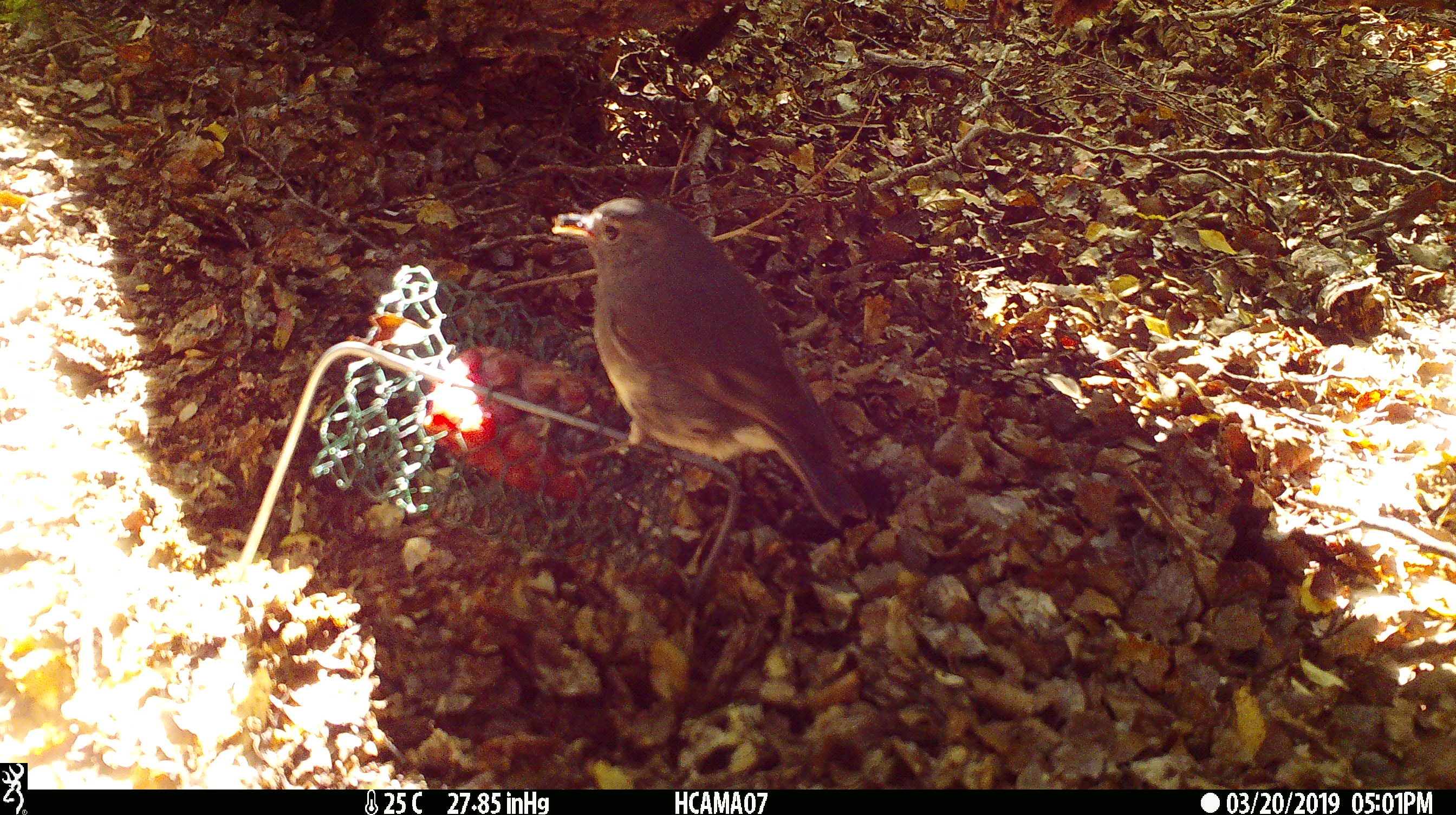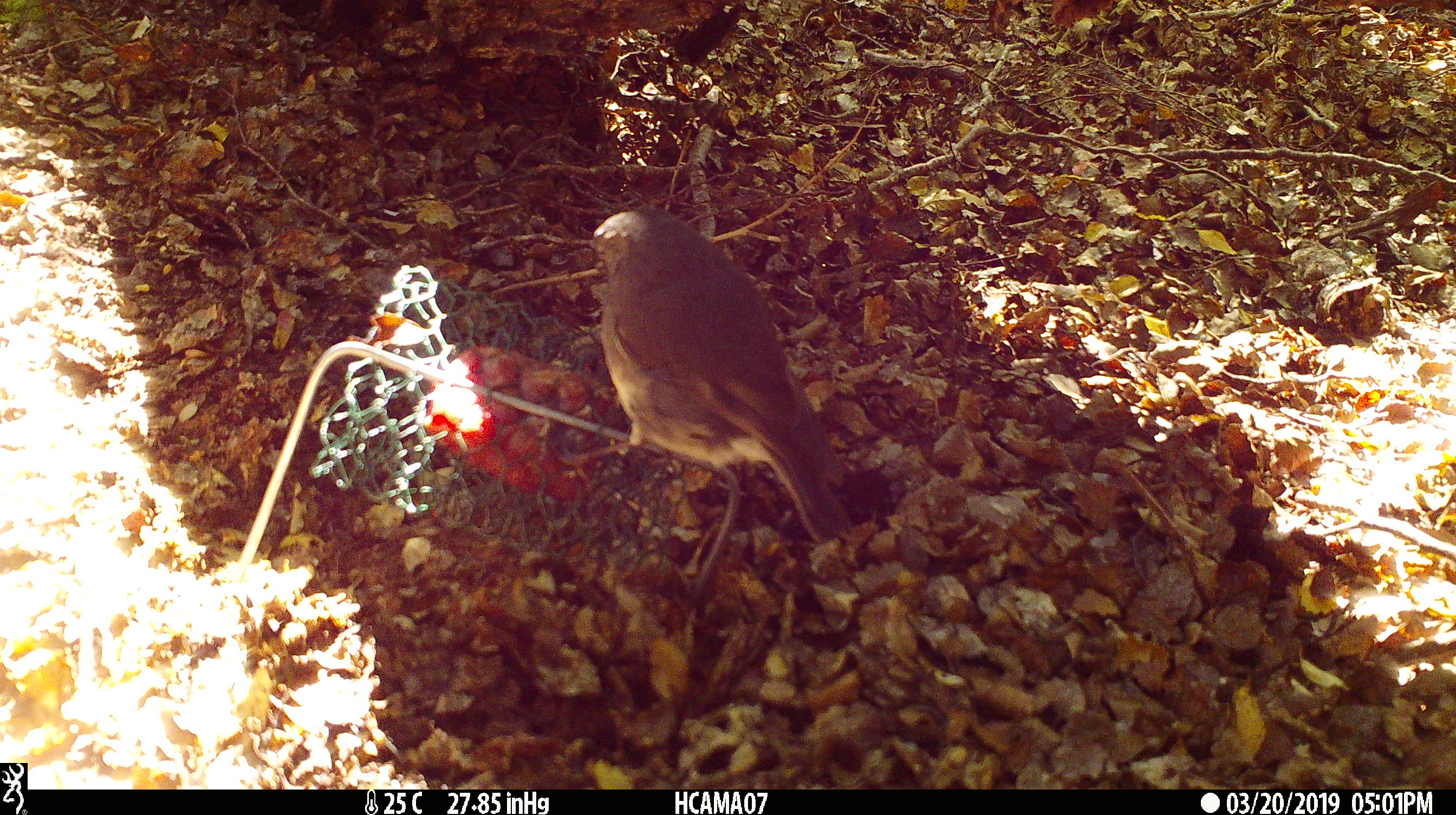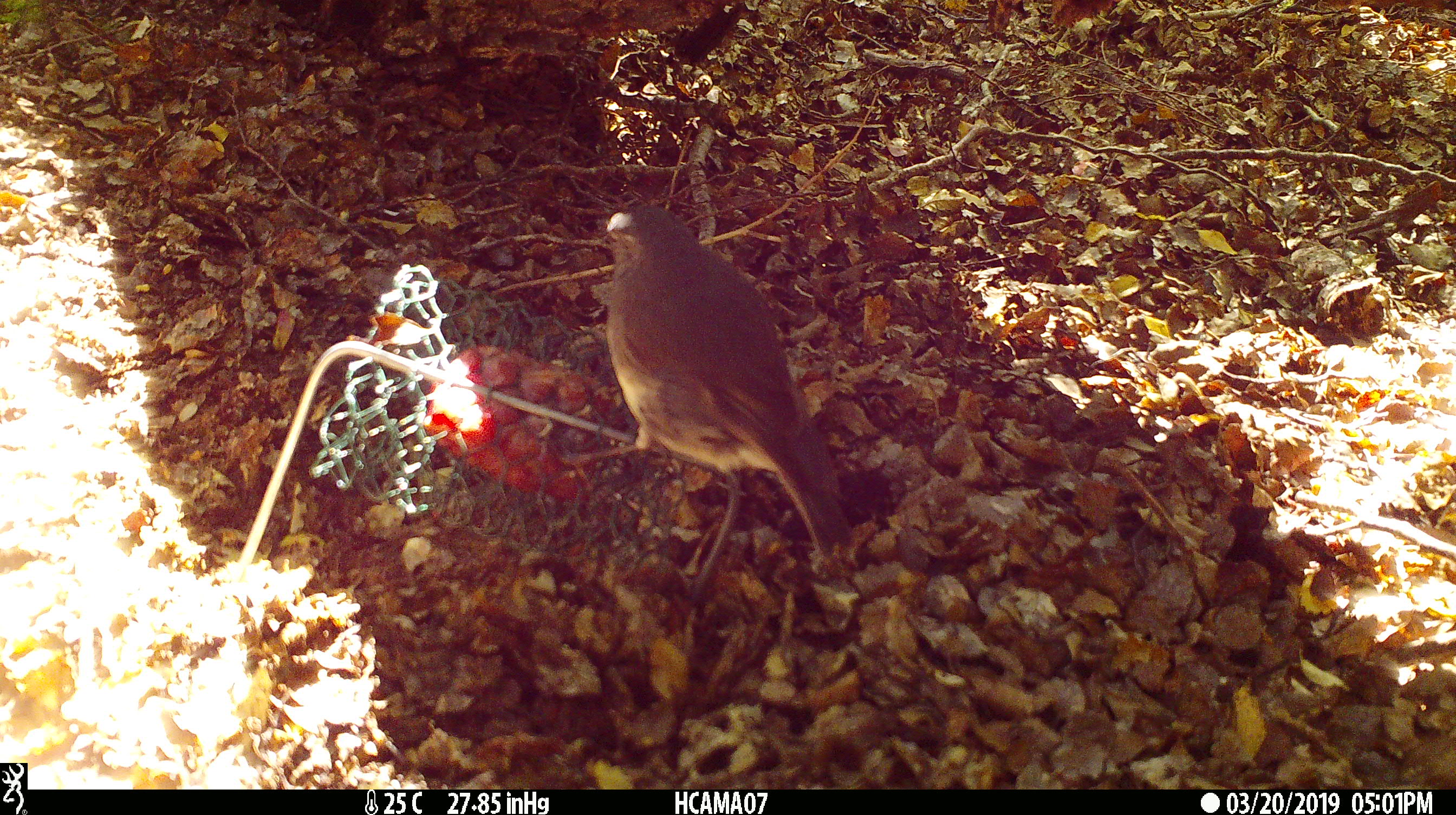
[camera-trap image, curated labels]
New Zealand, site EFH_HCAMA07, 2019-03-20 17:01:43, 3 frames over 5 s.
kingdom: Animalia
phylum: Chordata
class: Aves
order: Passeriformes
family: Petroicidae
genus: Petroica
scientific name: Petroica australis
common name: new zealand robin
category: robin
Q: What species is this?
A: Robin (new zealand robin) (Petroica australis).